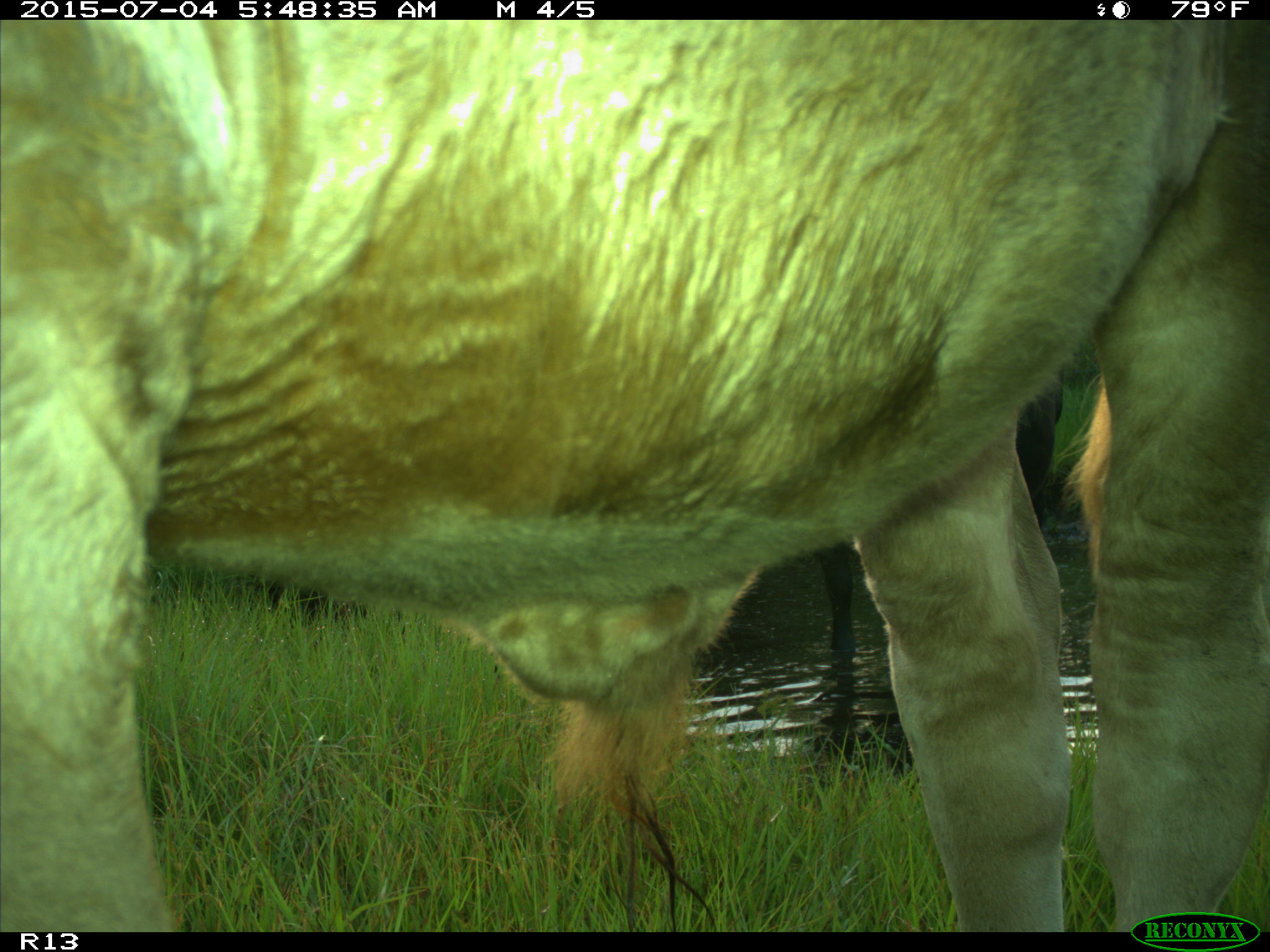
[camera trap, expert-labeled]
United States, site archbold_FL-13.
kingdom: Animalia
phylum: Chordata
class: Mammalia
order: Artiodactyla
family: Bovidae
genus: Bos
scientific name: Bos taurus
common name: domestic cow